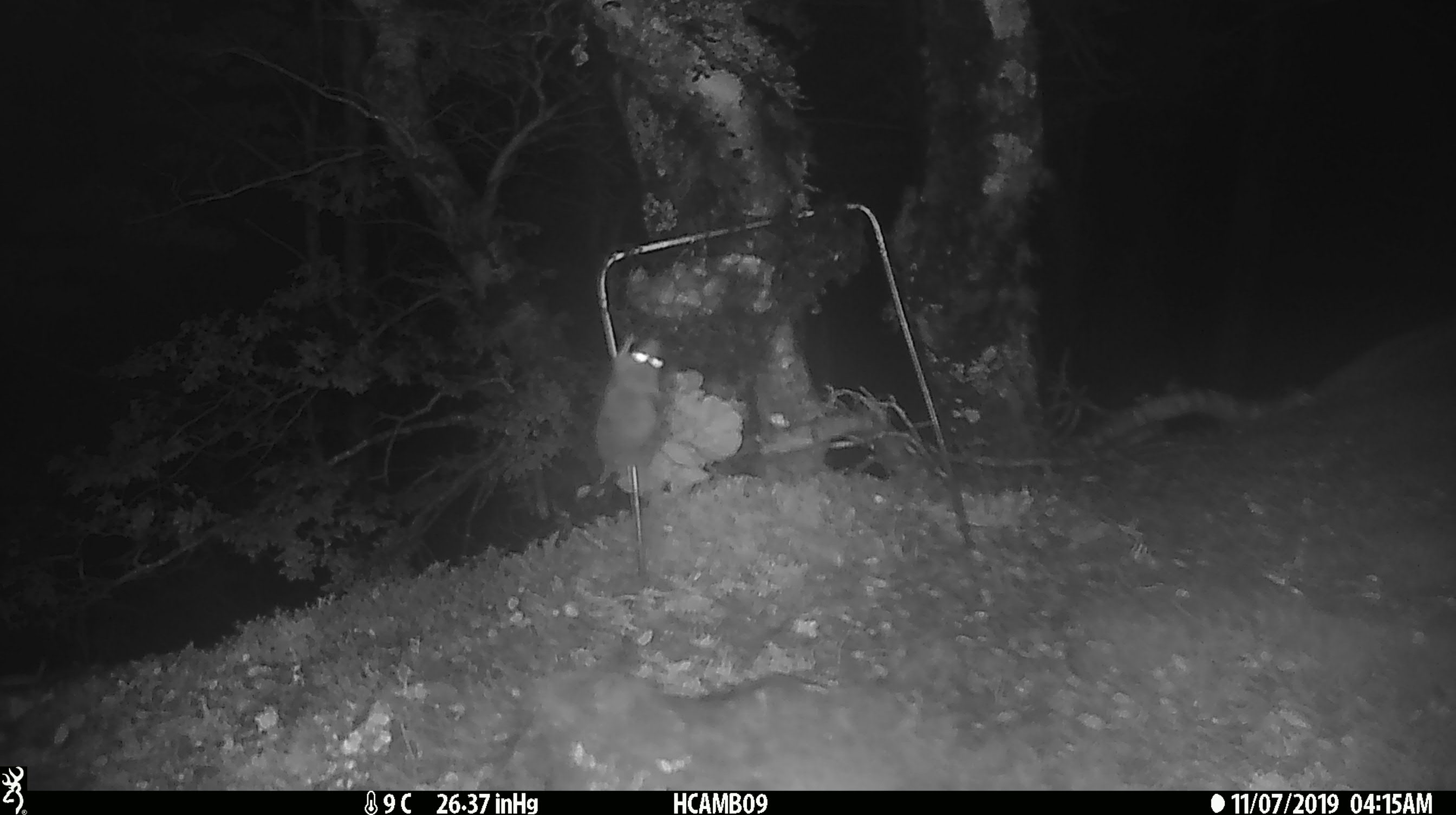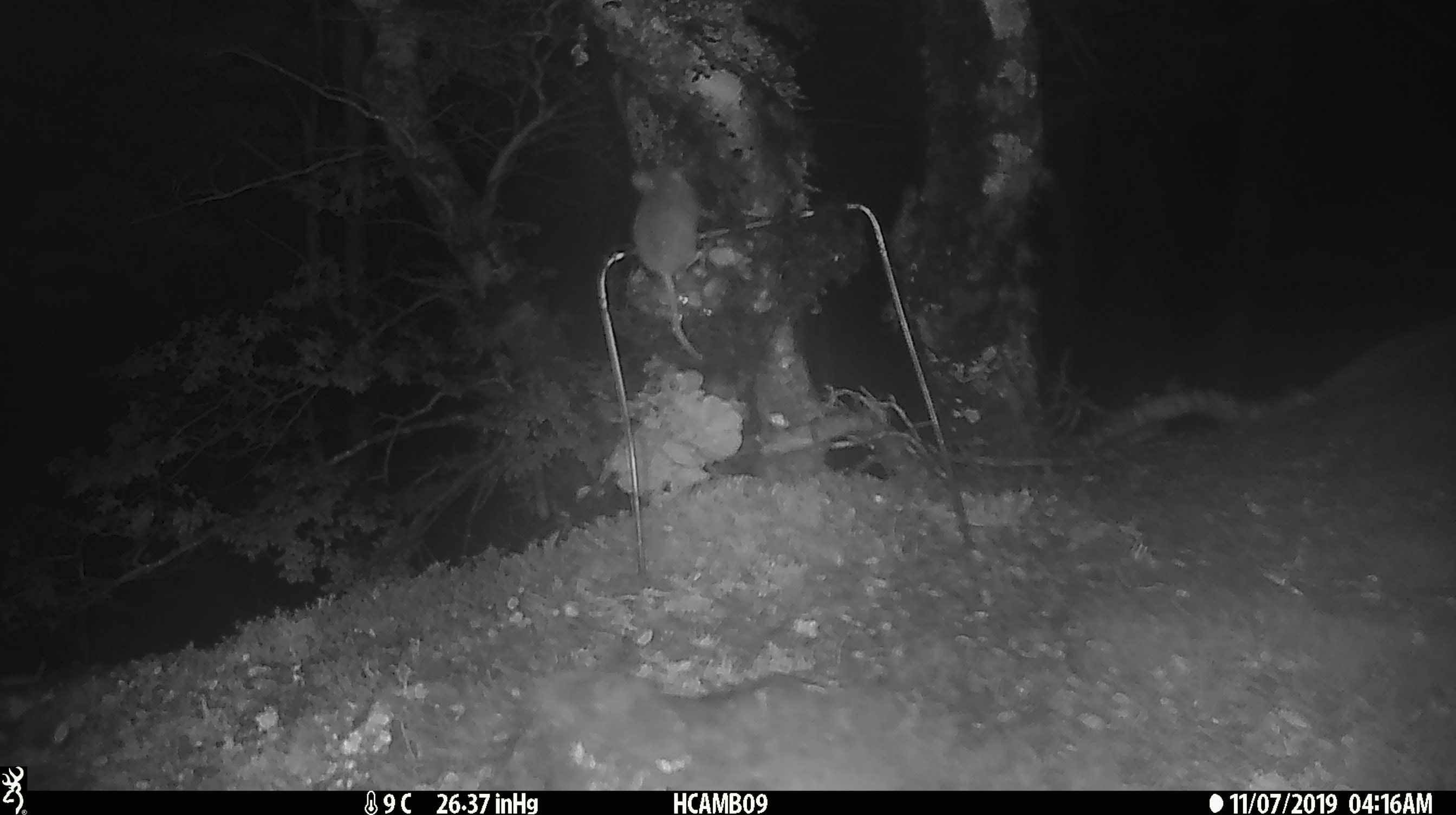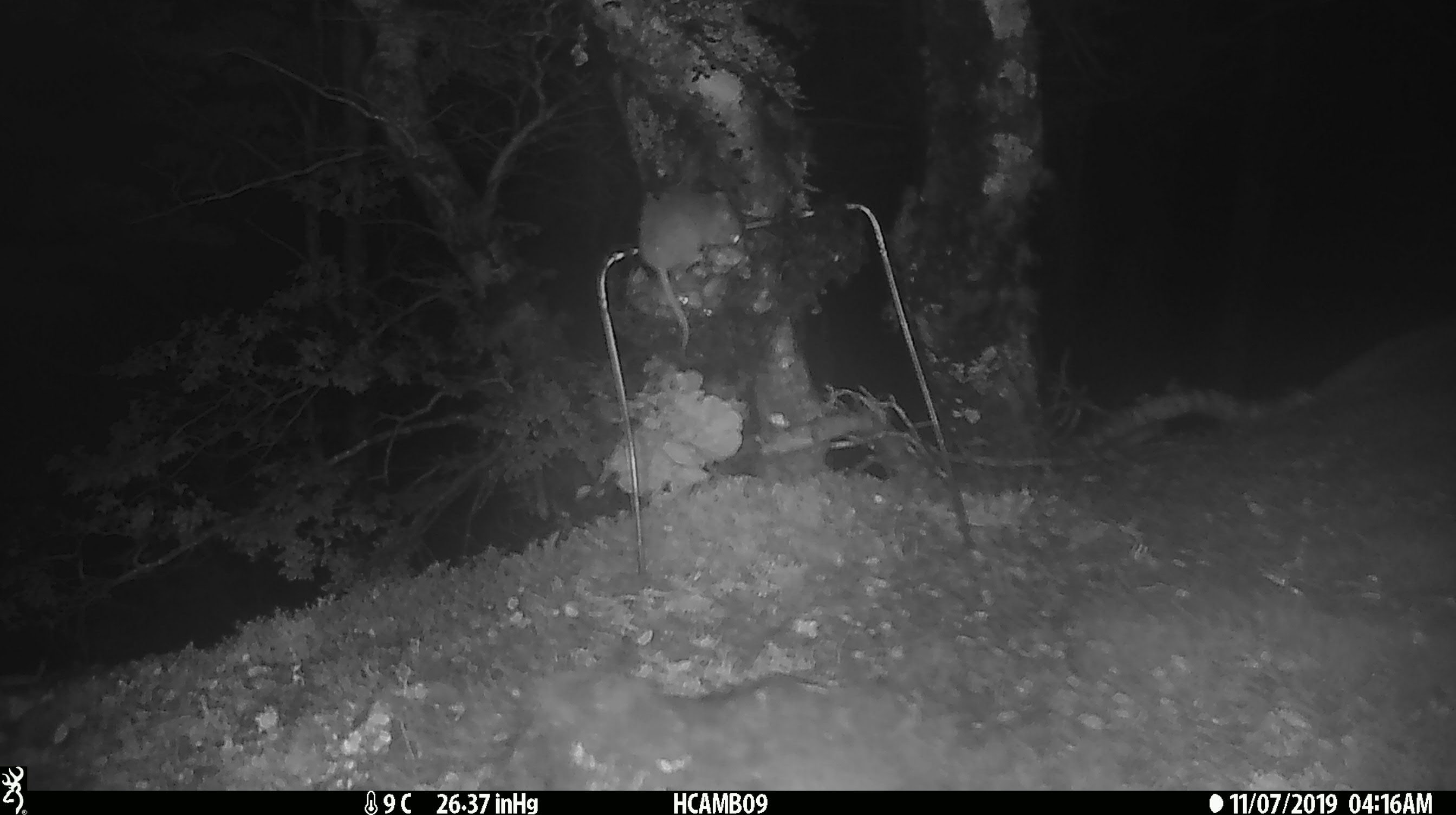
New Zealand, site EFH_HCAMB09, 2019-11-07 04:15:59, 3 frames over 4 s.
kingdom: Animalia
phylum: Chordata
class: Mammalia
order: Rodentia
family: Muridae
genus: Mus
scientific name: Mus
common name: mouse